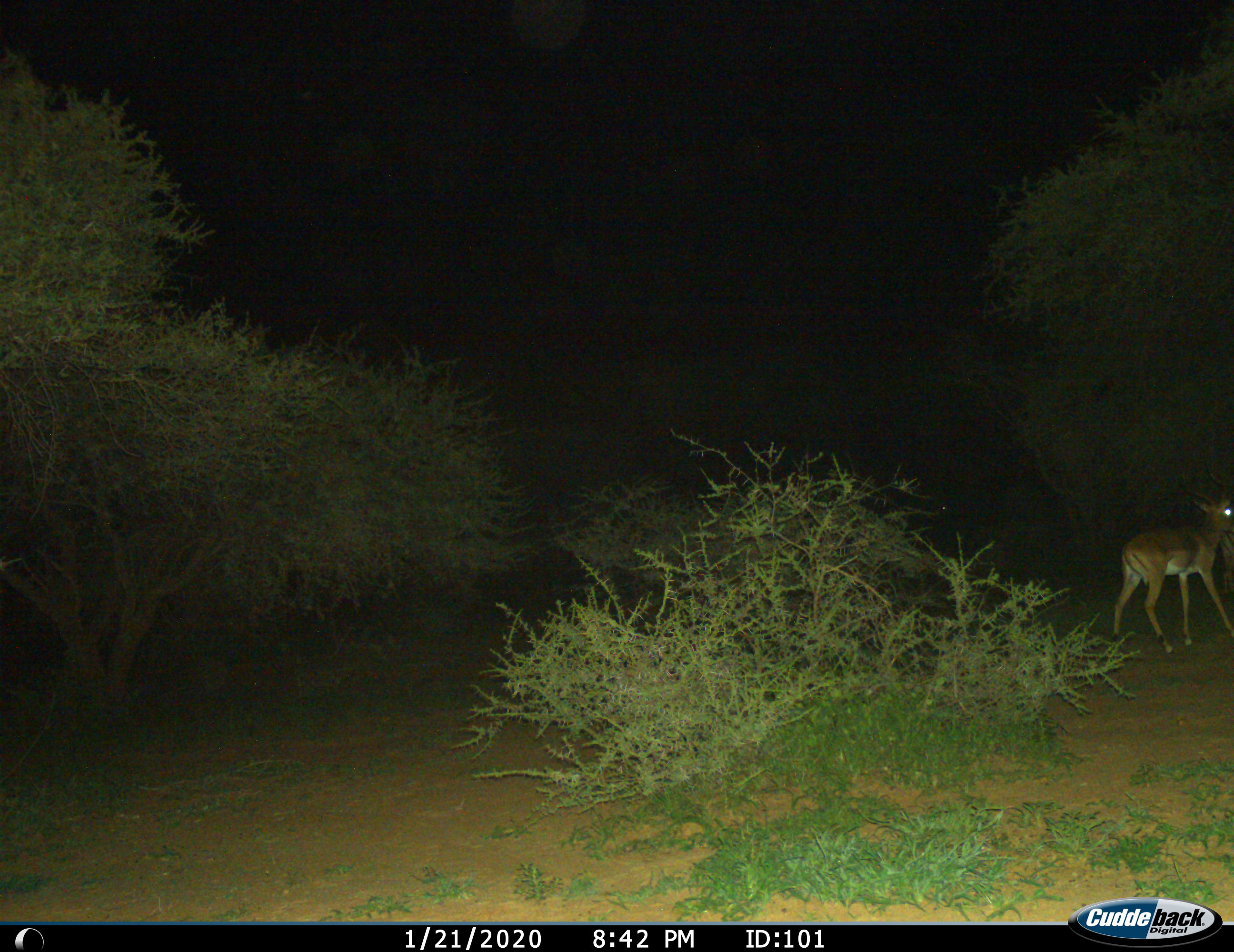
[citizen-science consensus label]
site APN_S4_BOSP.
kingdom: Animalia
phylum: Chordata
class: Mammalia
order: Artiodactyla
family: Bovidae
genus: Aepyceros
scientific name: Aepyceros melampus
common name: impala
Impala (Aepyceros melampus), count 1. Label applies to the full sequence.